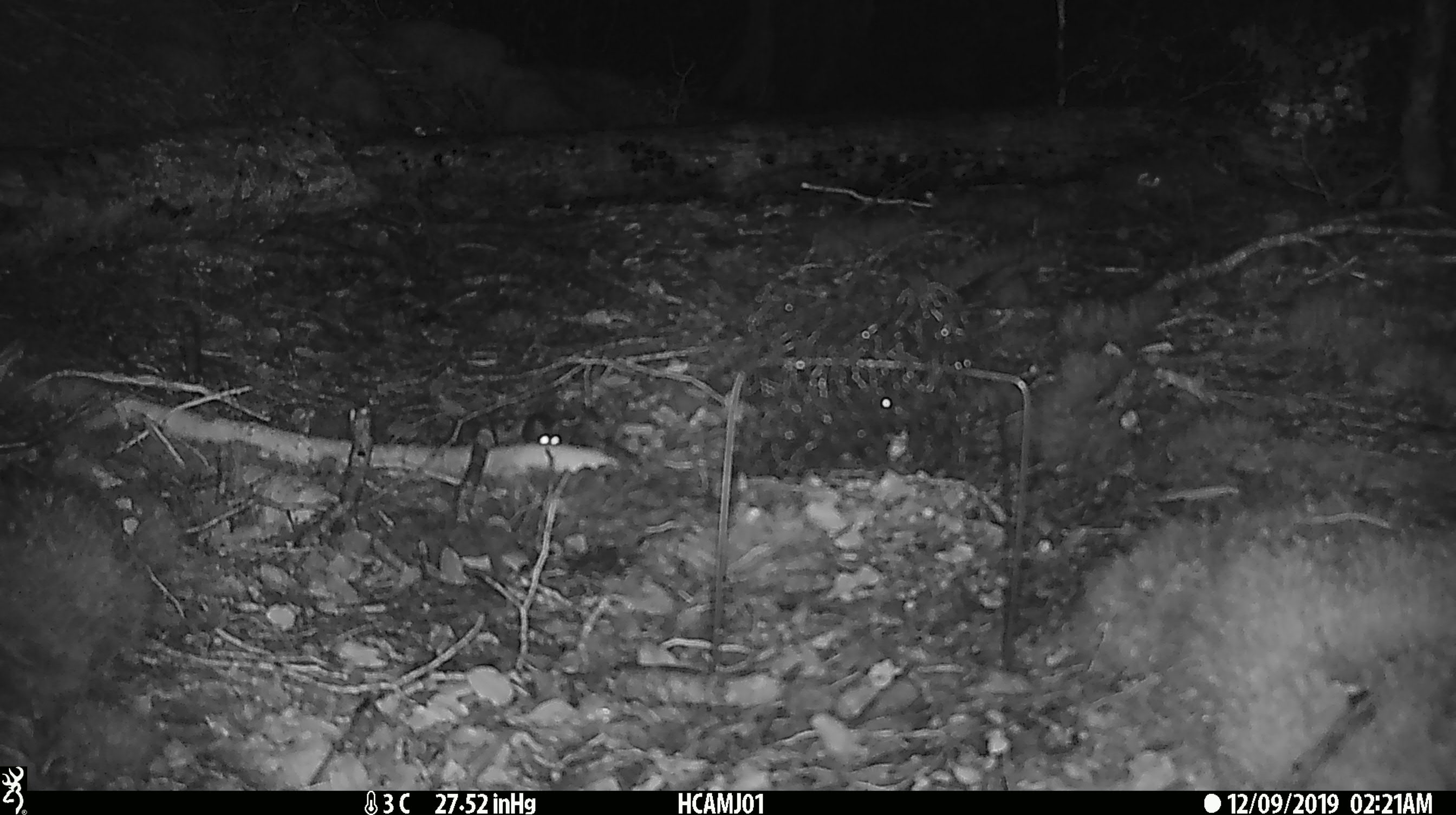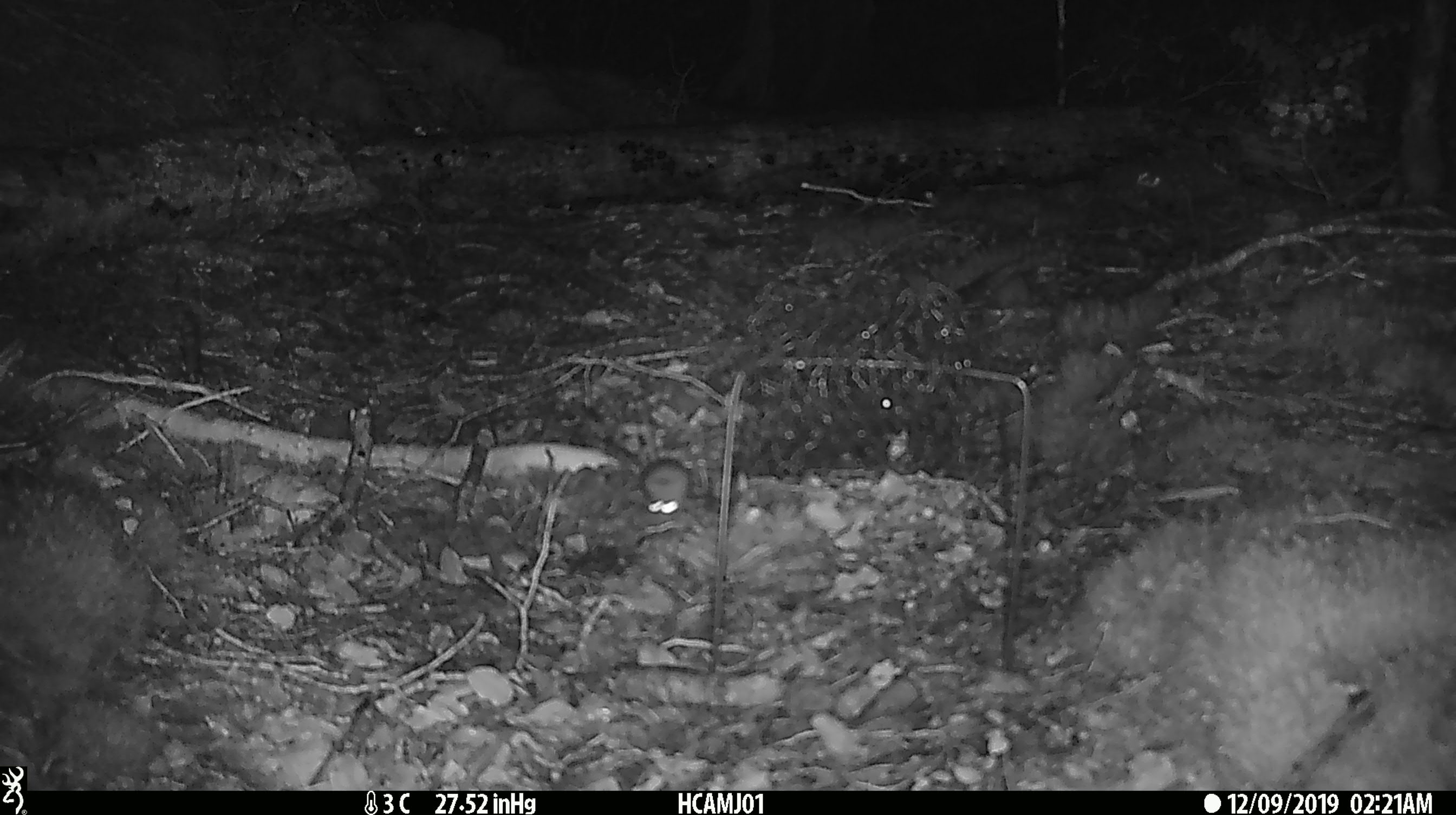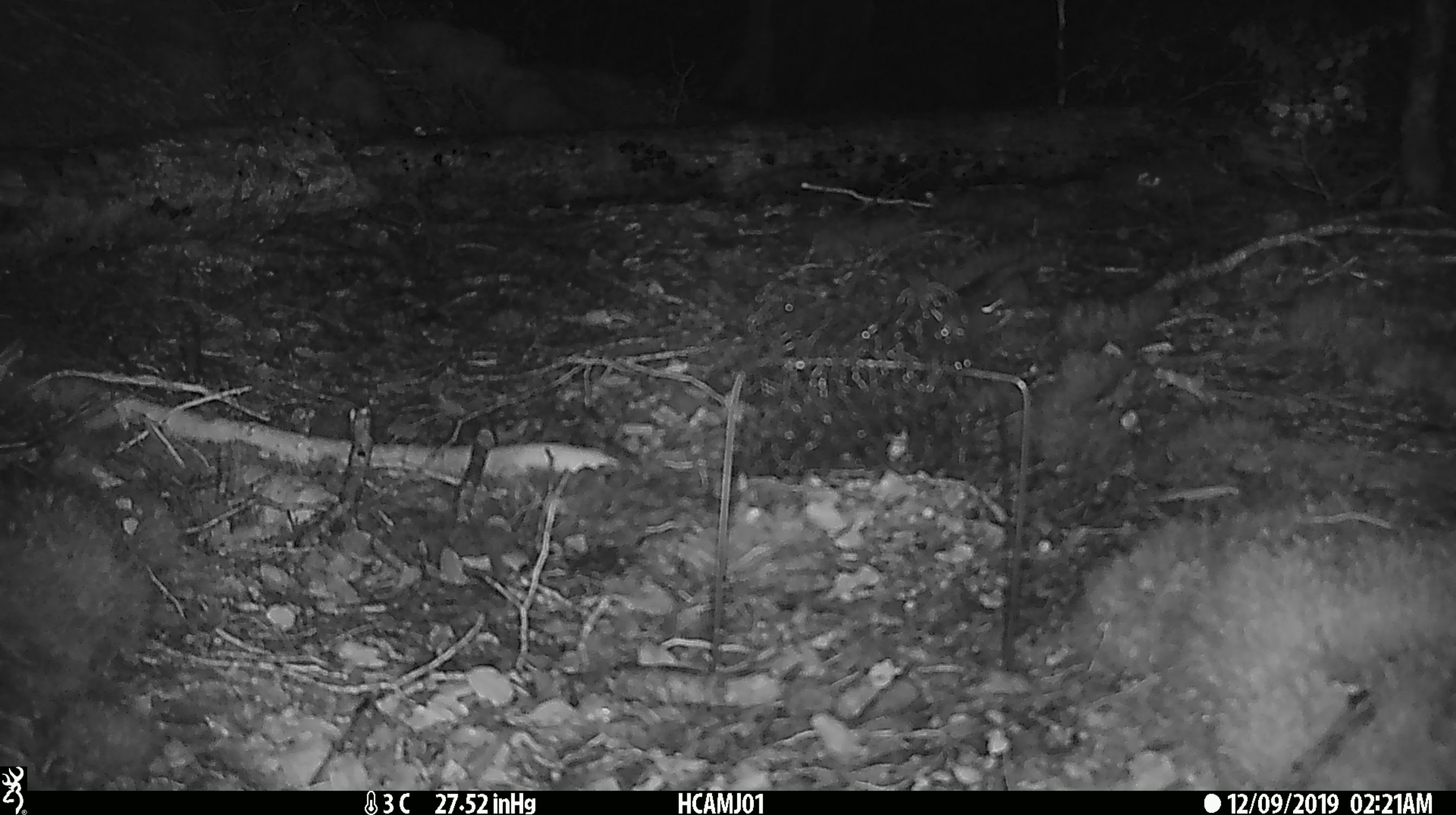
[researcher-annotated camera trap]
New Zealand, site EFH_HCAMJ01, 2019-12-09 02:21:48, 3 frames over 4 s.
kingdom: Animalia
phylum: Chordata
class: Mammalia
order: Rodentia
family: Muridae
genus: Mus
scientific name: Mus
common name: mouse